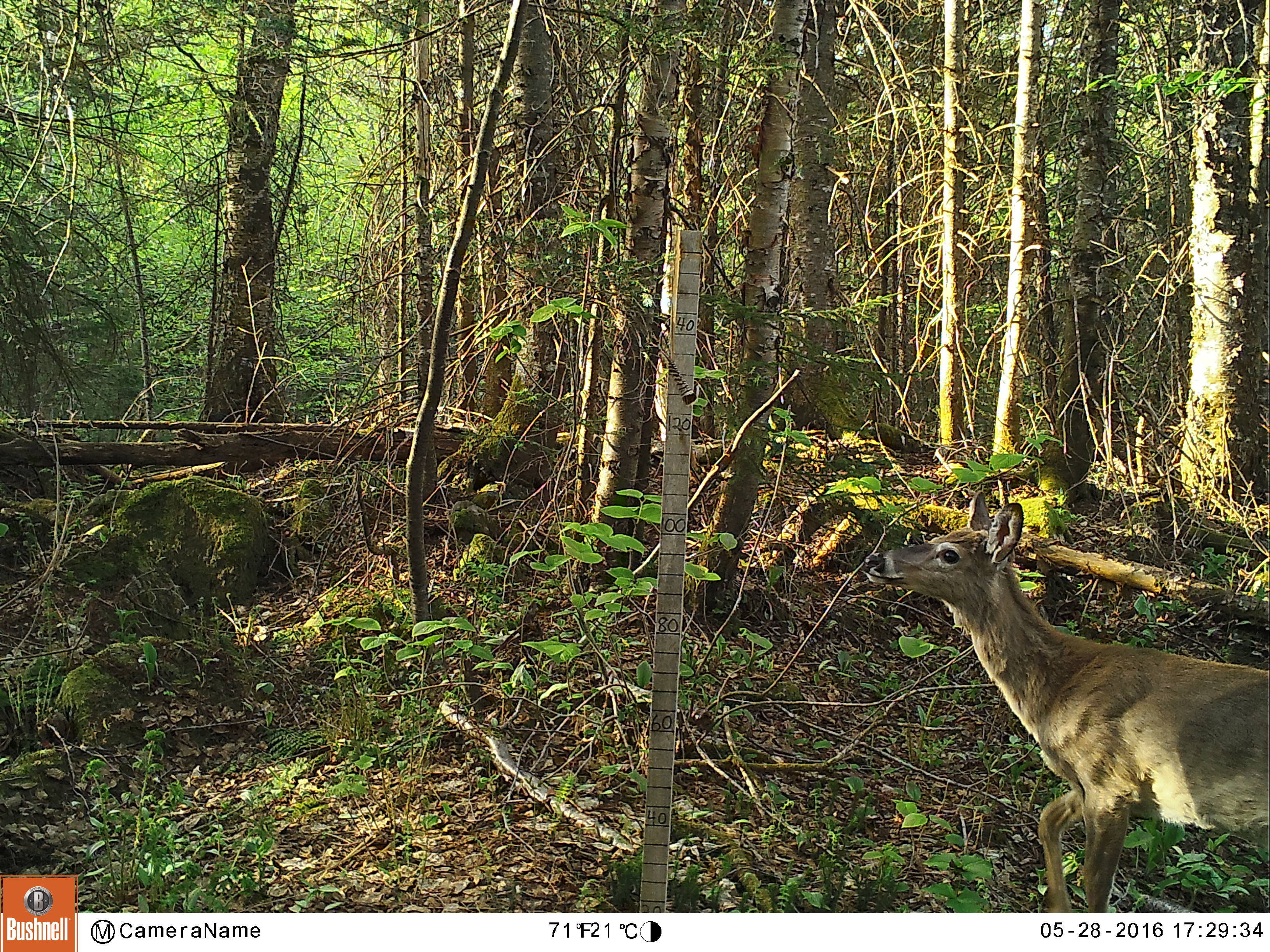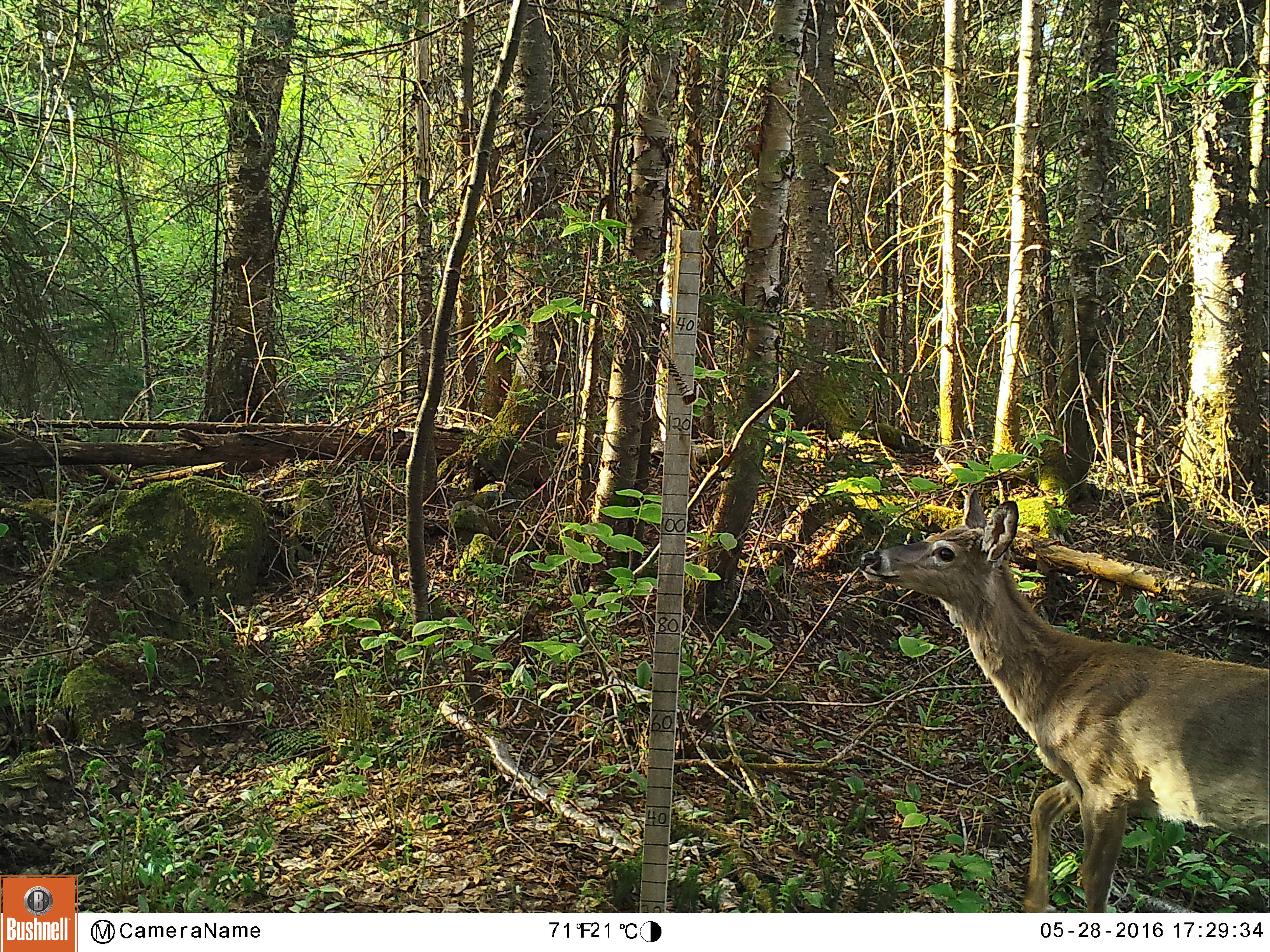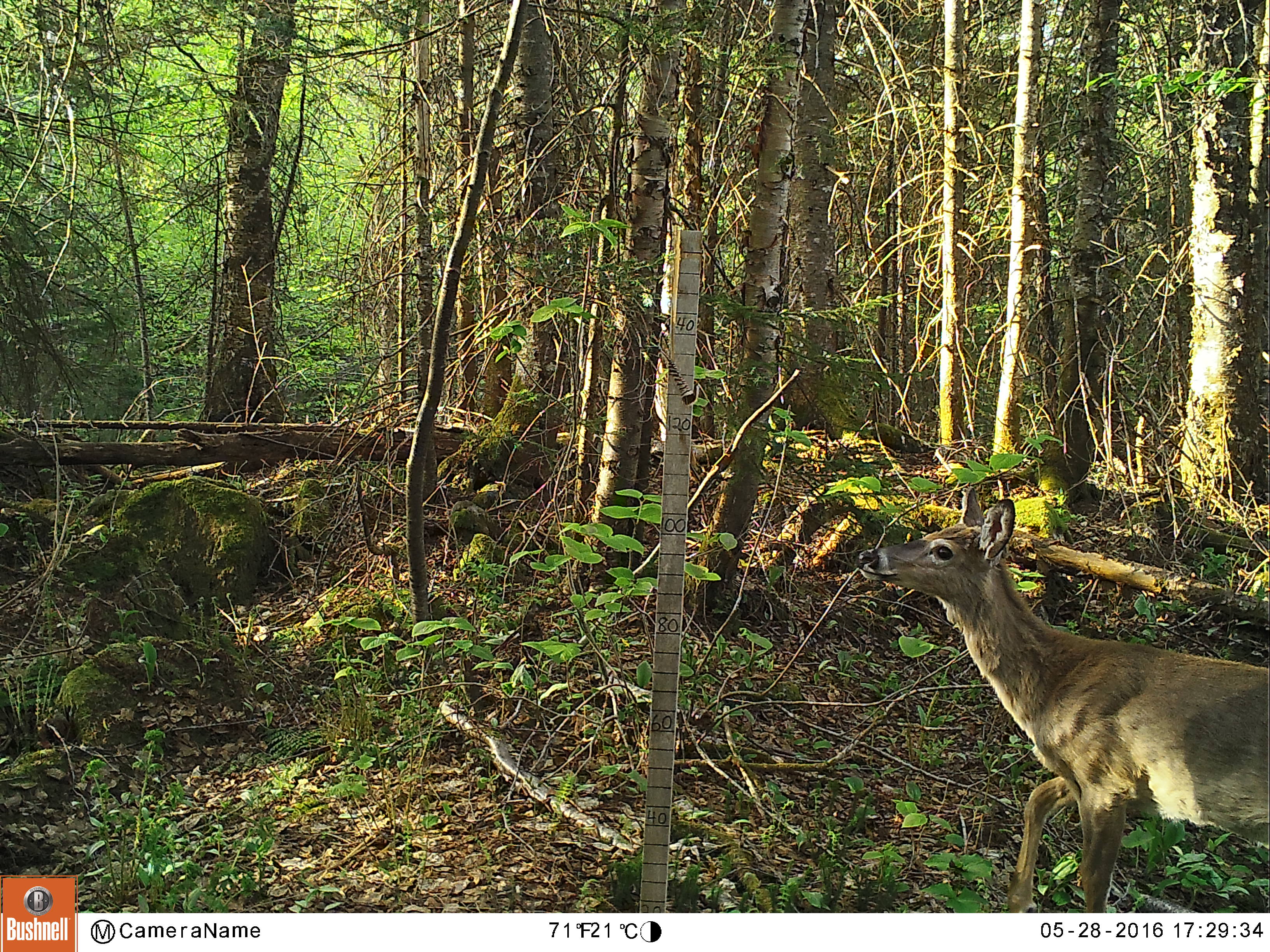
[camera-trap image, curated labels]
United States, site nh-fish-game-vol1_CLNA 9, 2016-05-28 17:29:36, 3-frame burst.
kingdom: Animalia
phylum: Chordata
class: Mammalia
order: Artiodactyla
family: Cervidae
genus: Odocoileus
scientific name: Odocoileus virginianus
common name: white-tailed deer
White-tailed deer (Odocoileus virginianus).